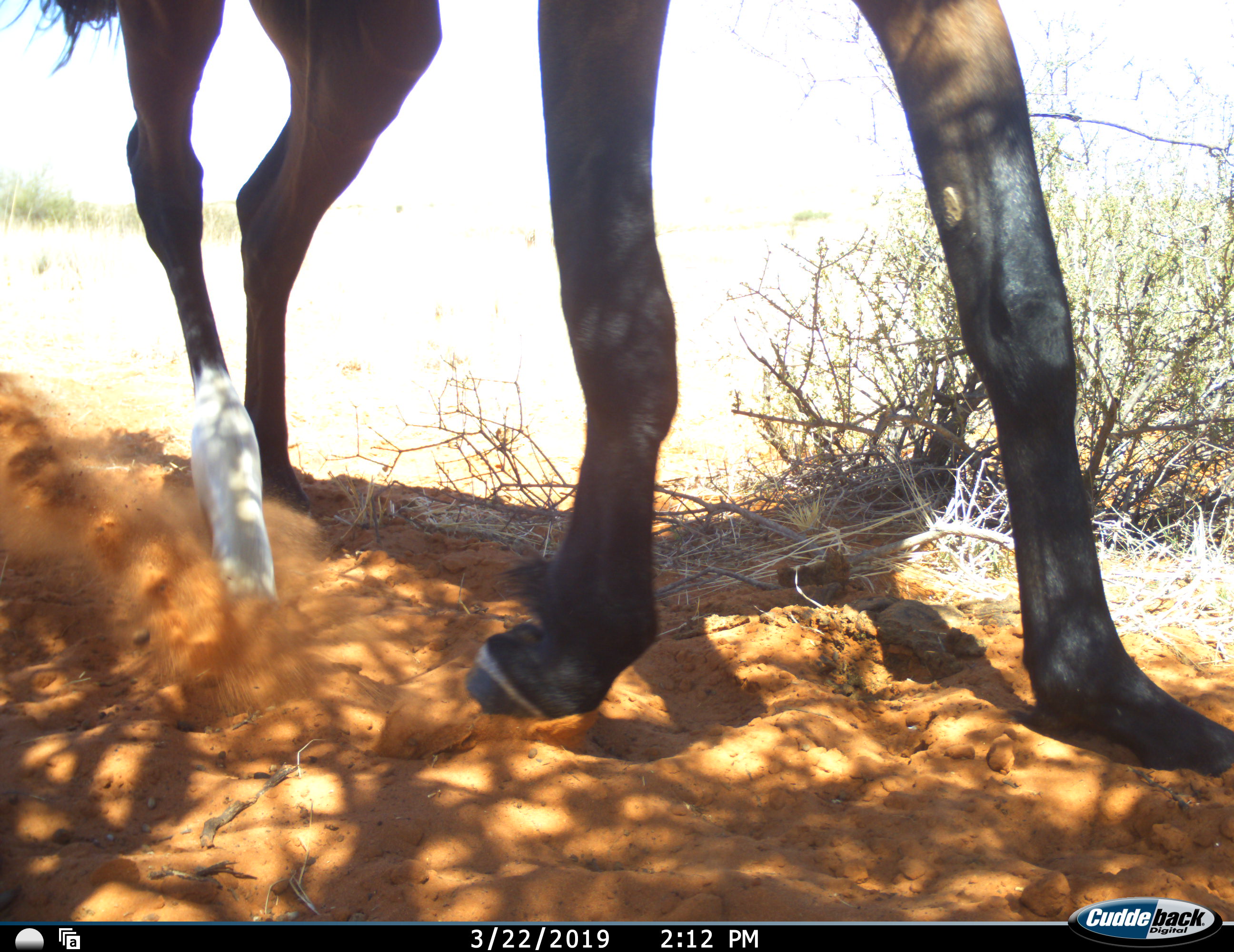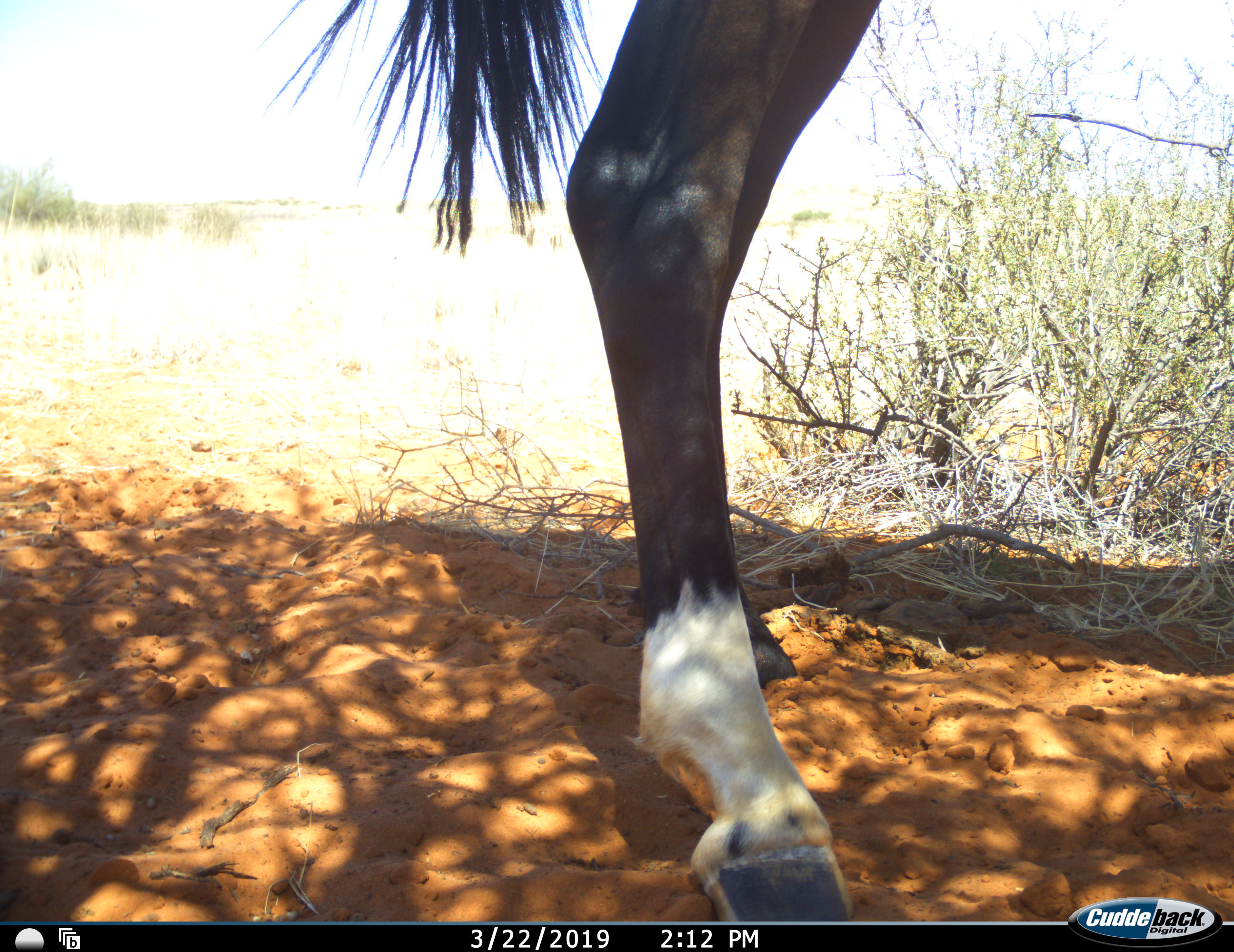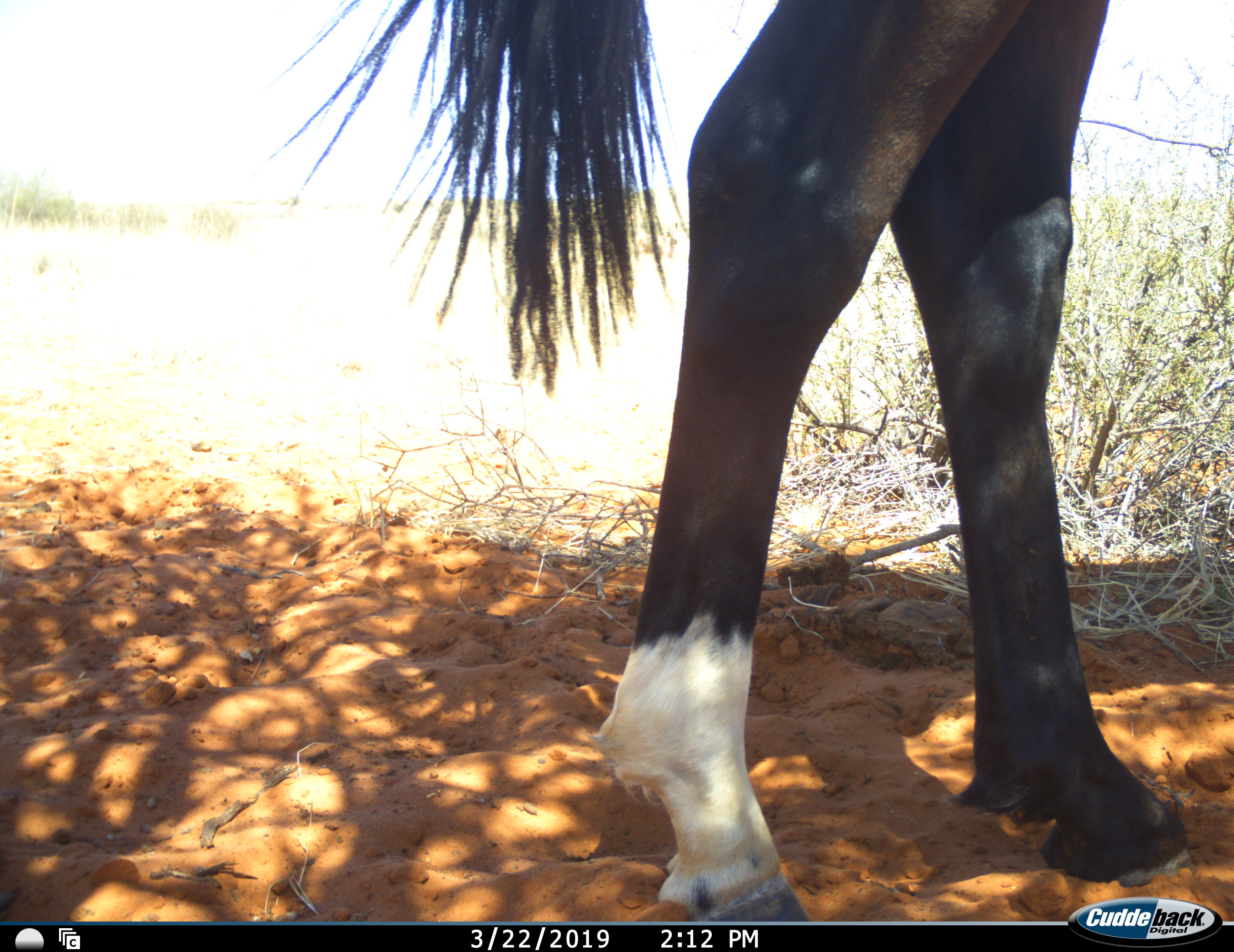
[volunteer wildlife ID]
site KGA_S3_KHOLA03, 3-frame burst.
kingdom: Animalia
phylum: Chordata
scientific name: Vertebrata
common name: domestic animal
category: domesticanimal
Domesticanimal (domestic animal) (Vertebrata), count 1. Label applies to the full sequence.